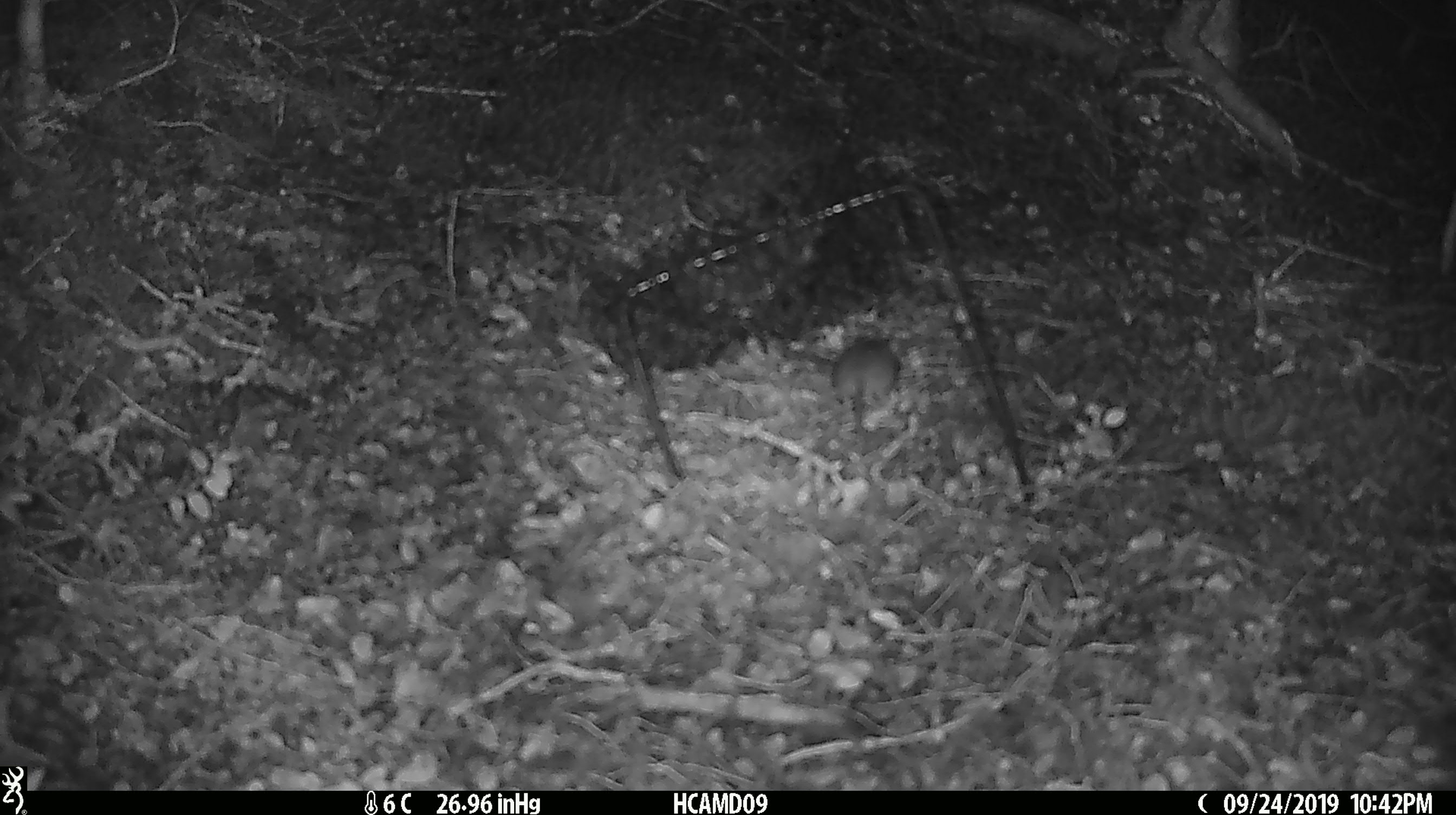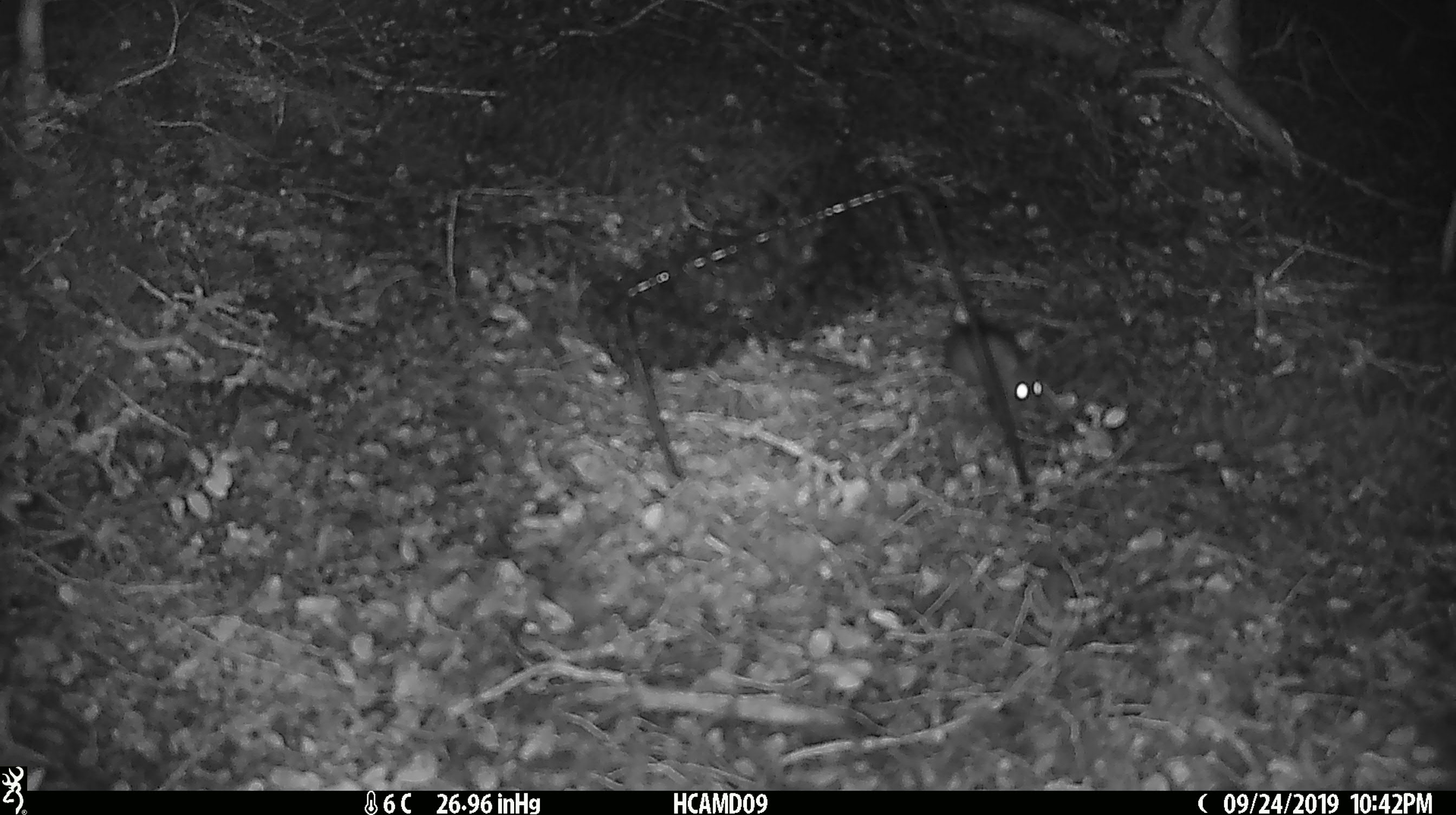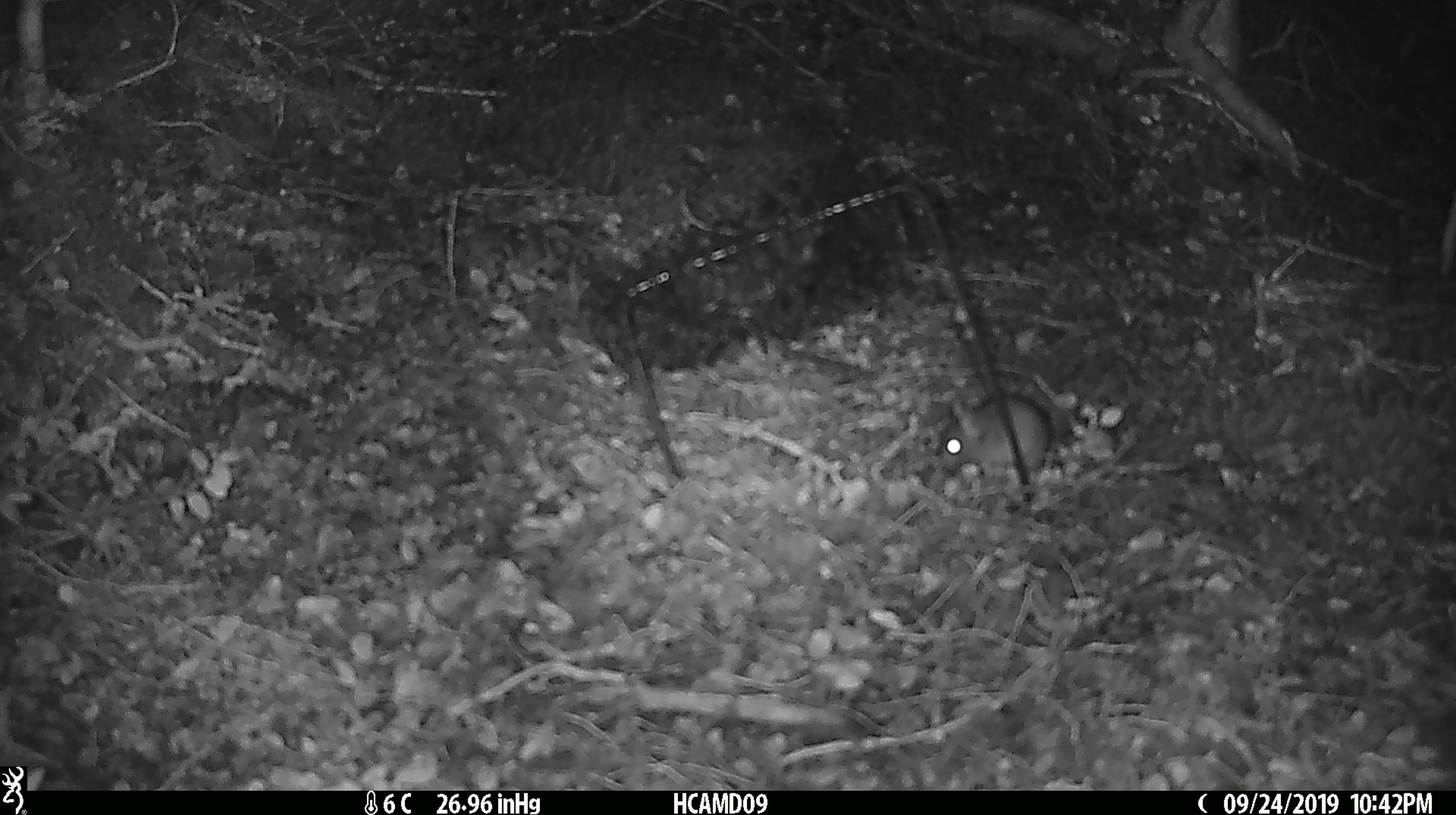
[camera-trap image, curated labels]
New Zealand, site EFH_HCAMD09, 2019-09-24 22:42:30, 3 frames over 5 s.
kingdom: Animalia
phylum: Chordata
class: Mammalia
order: Rodentia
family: Muridae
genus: Mus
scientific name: Mus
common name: mouse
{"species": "mouse (Mus)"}